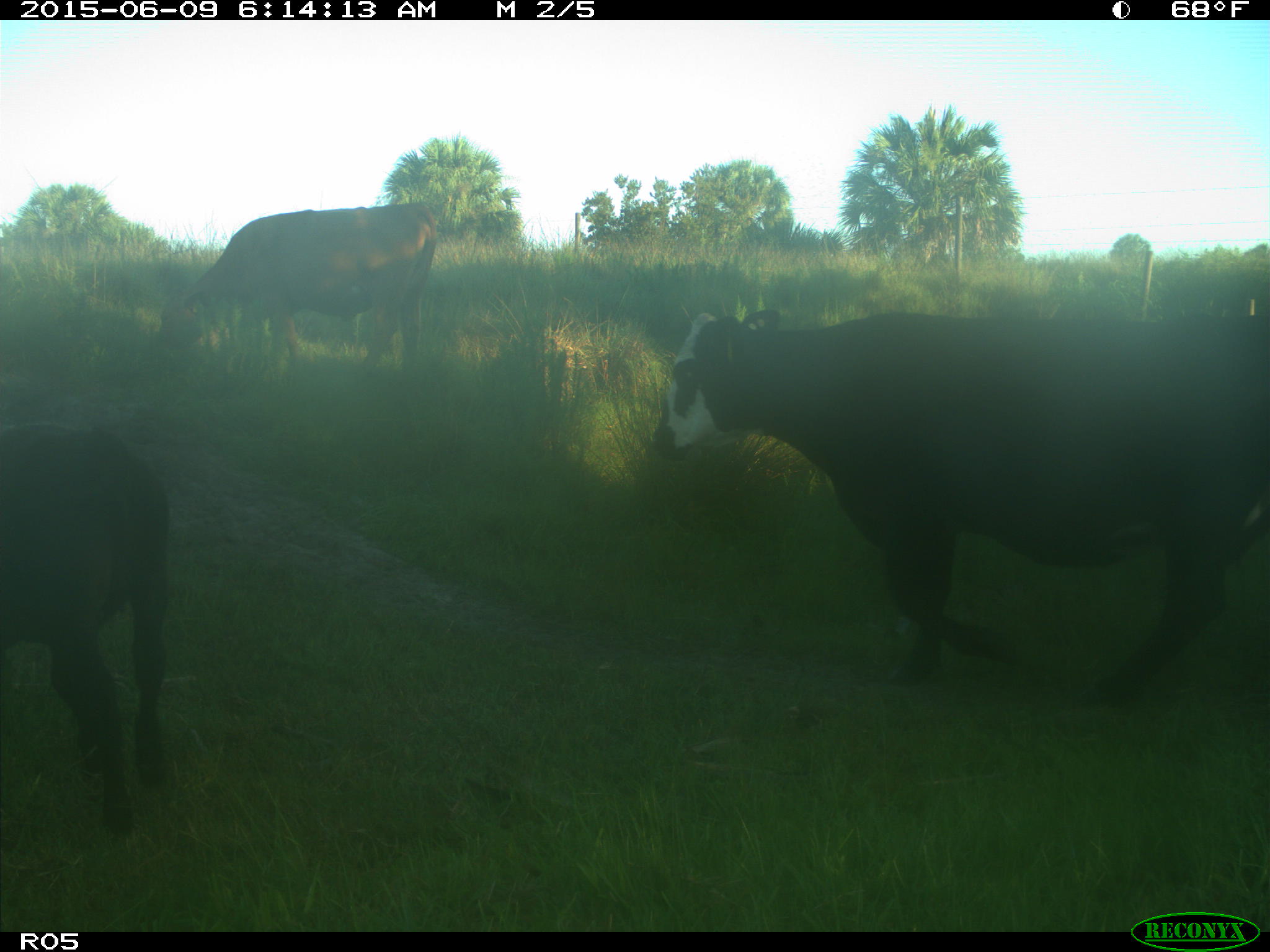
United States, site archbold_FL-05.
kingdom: Animalia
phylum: Chordata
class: Mammalia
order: Artiodactyla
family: Bovidae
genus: Bos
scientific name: Bos taurus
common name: domestic cow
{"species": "Bos taurus (domestic cow)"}